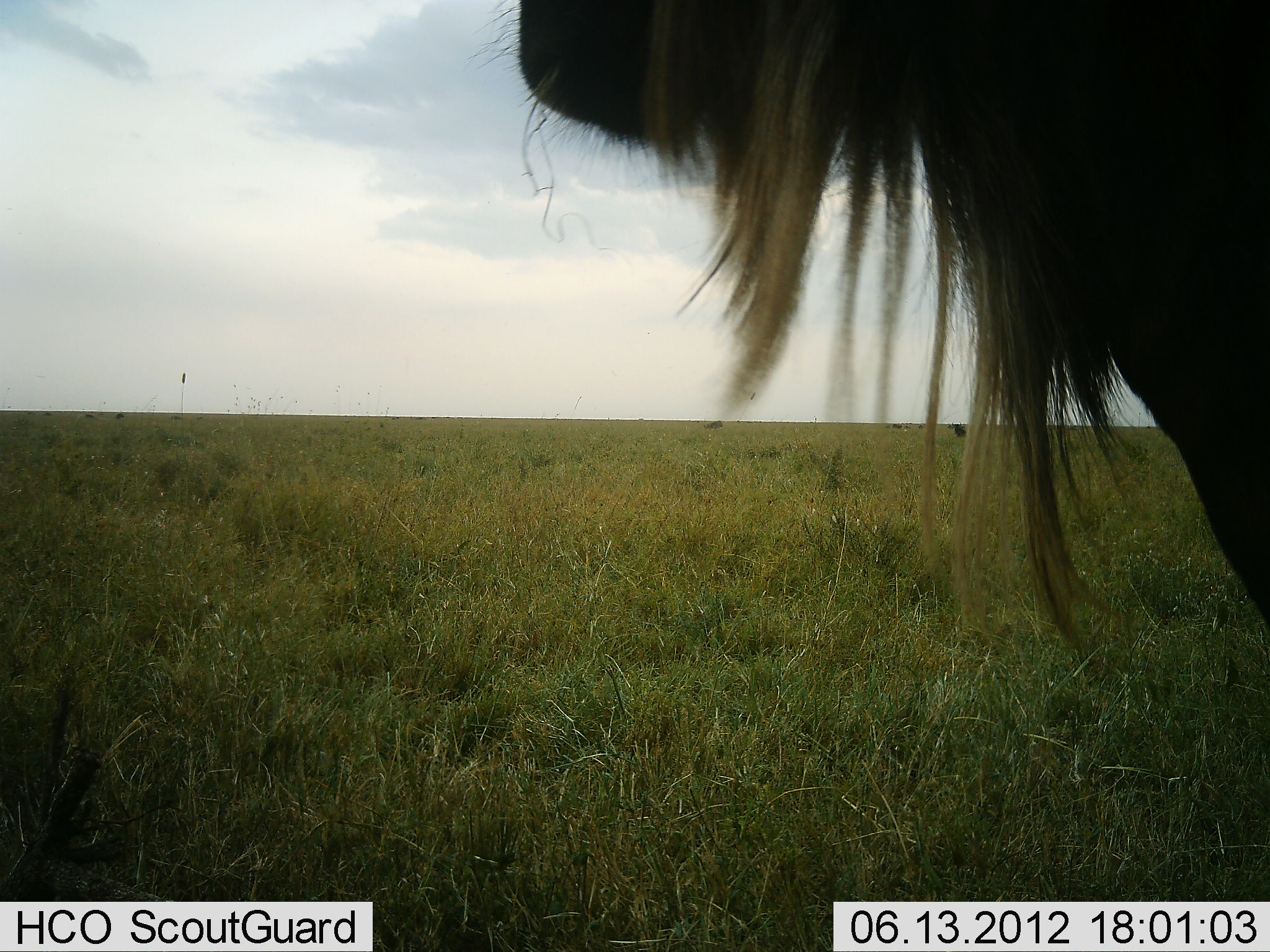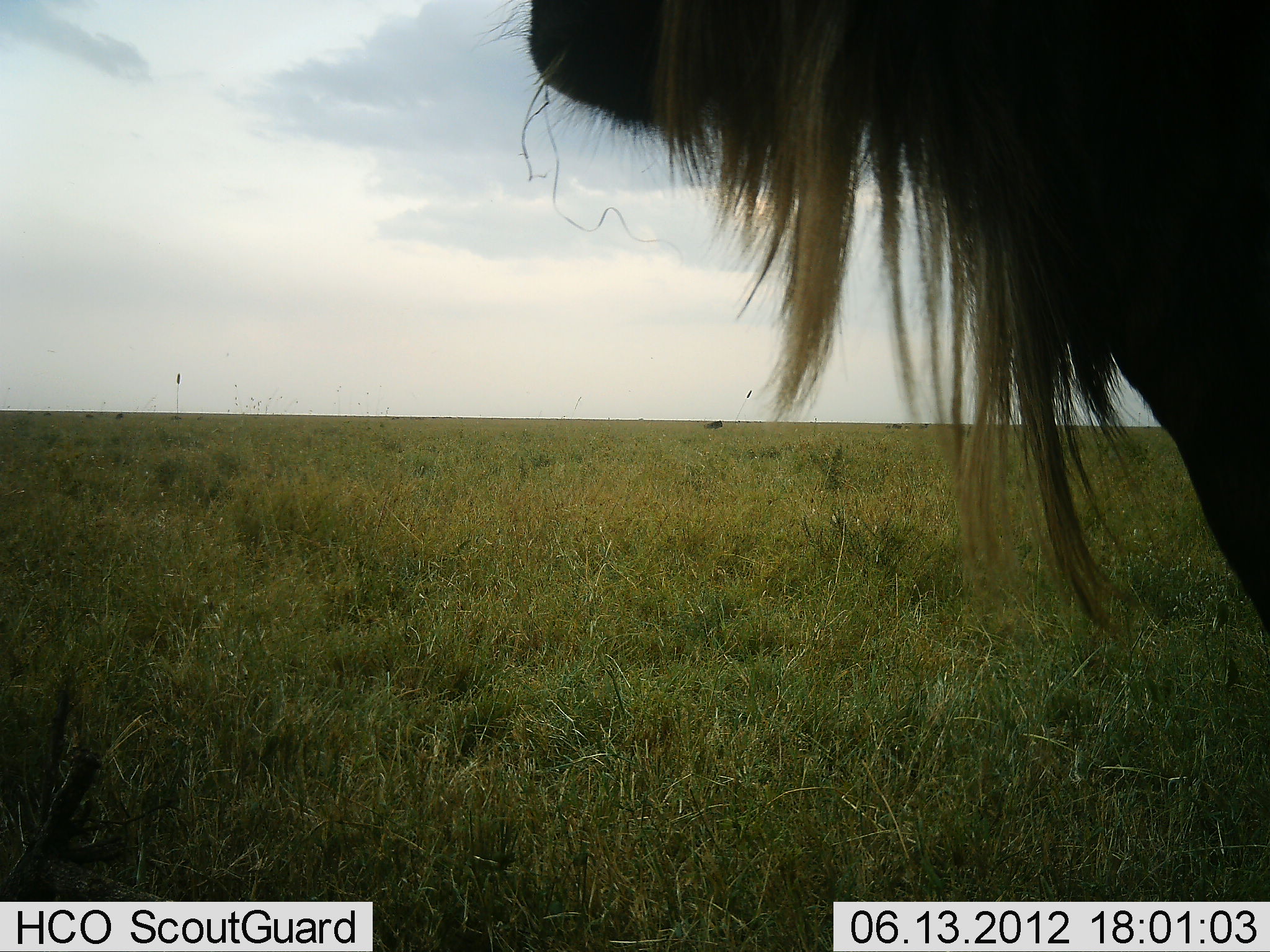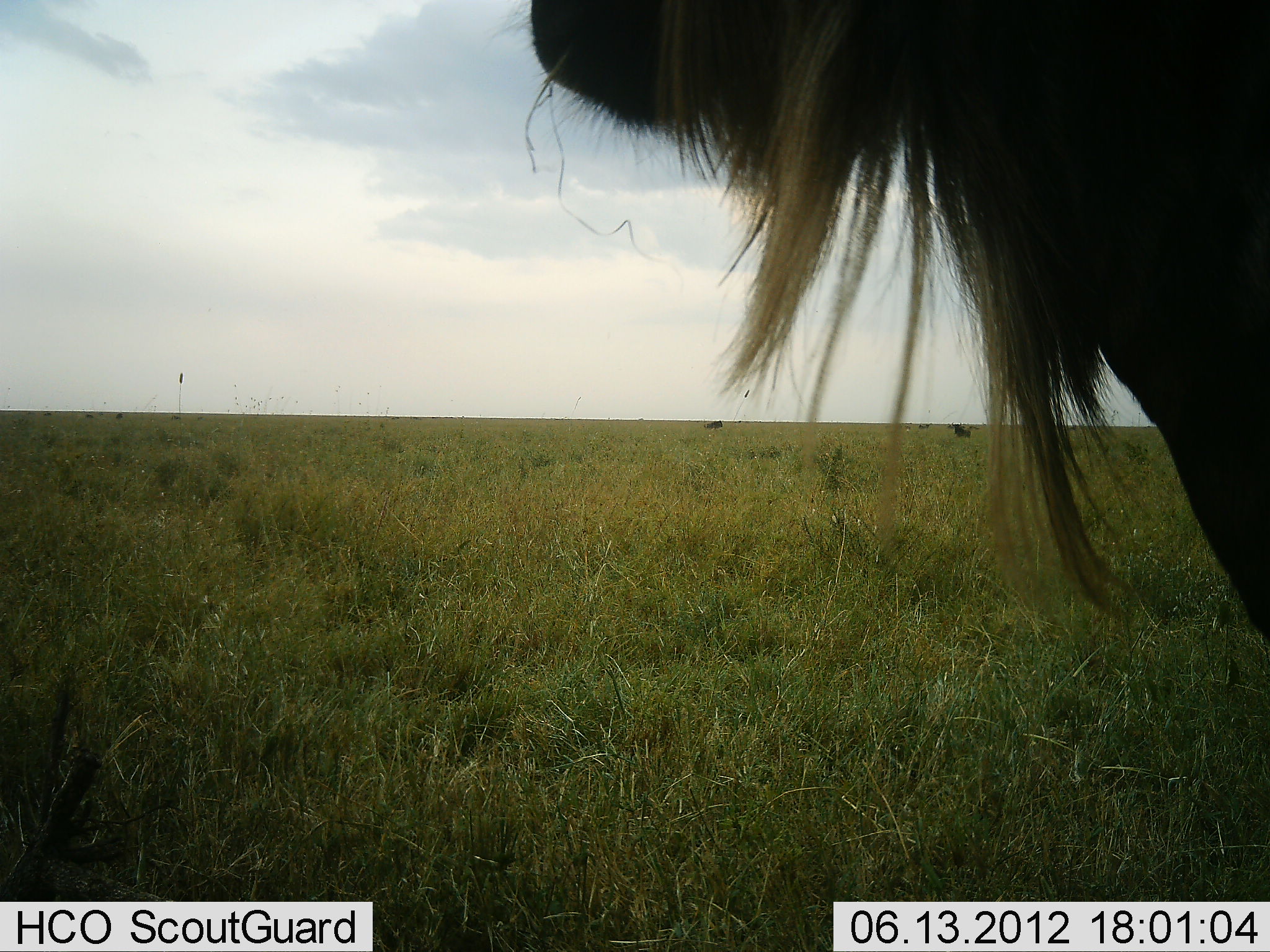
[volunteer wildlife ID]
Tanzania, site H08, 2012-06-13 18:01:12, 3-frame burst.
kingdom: Animalia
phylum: Chordata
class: Mammalia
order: Artiodactyla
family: Bovidae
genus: Connochaetes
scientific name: Connochaetes taurinus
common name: blue wildebeest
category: wildebeest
Wildebeest (blue wildebeest) (Connochaetes taurinus), count 1. Behavior (volunteer vote fractions): standing 90%, resting 10%, moving 0%, interacting 0%. Young present (vote fraction): 0%. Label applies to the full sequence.